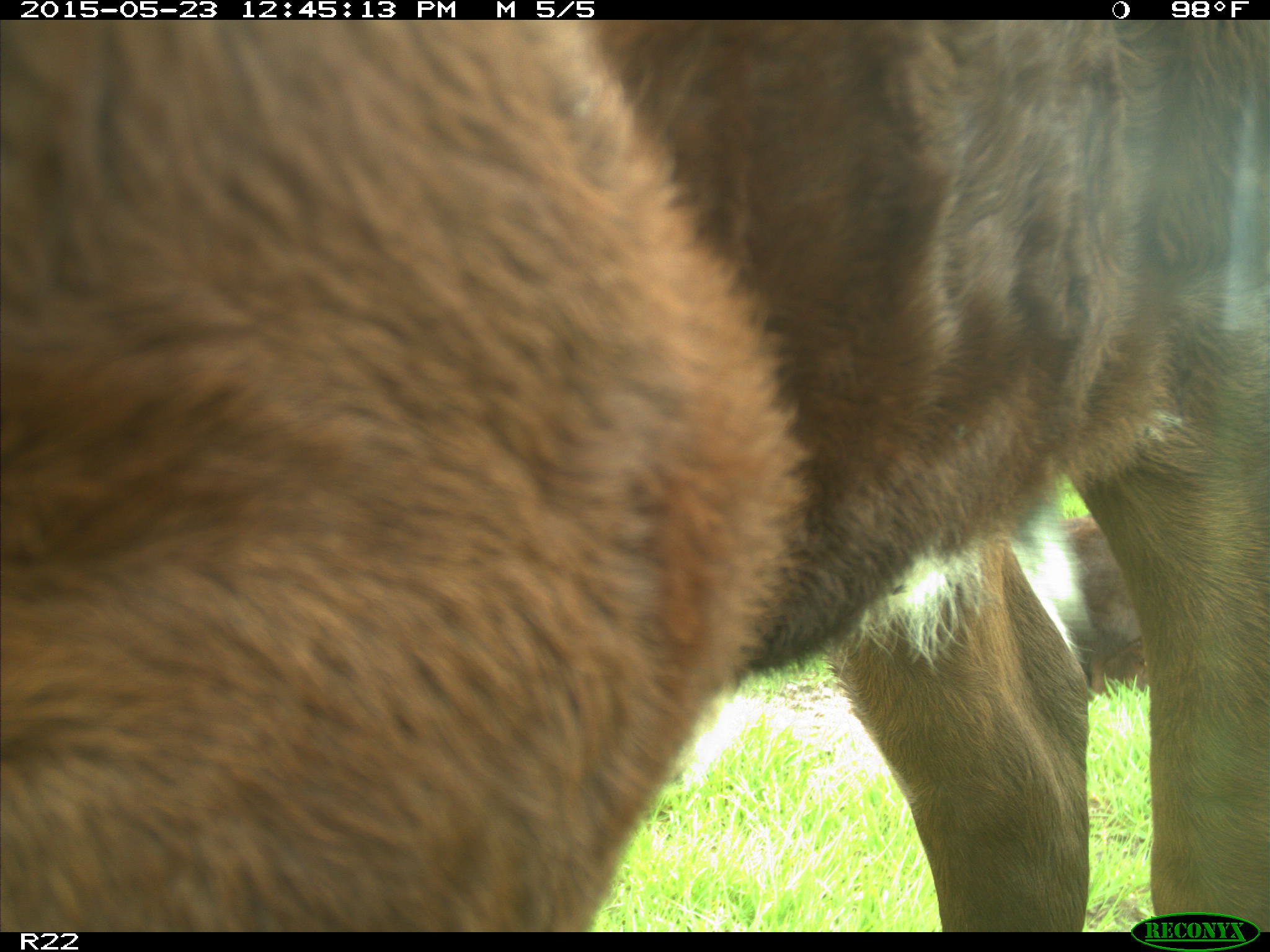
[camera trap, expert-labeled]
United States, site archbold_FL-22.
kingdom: Animalia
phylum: Chordata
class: Mammalia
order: Artiodactyla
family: Bovidae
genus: Bos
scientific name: Bos taurus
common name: domestic cow